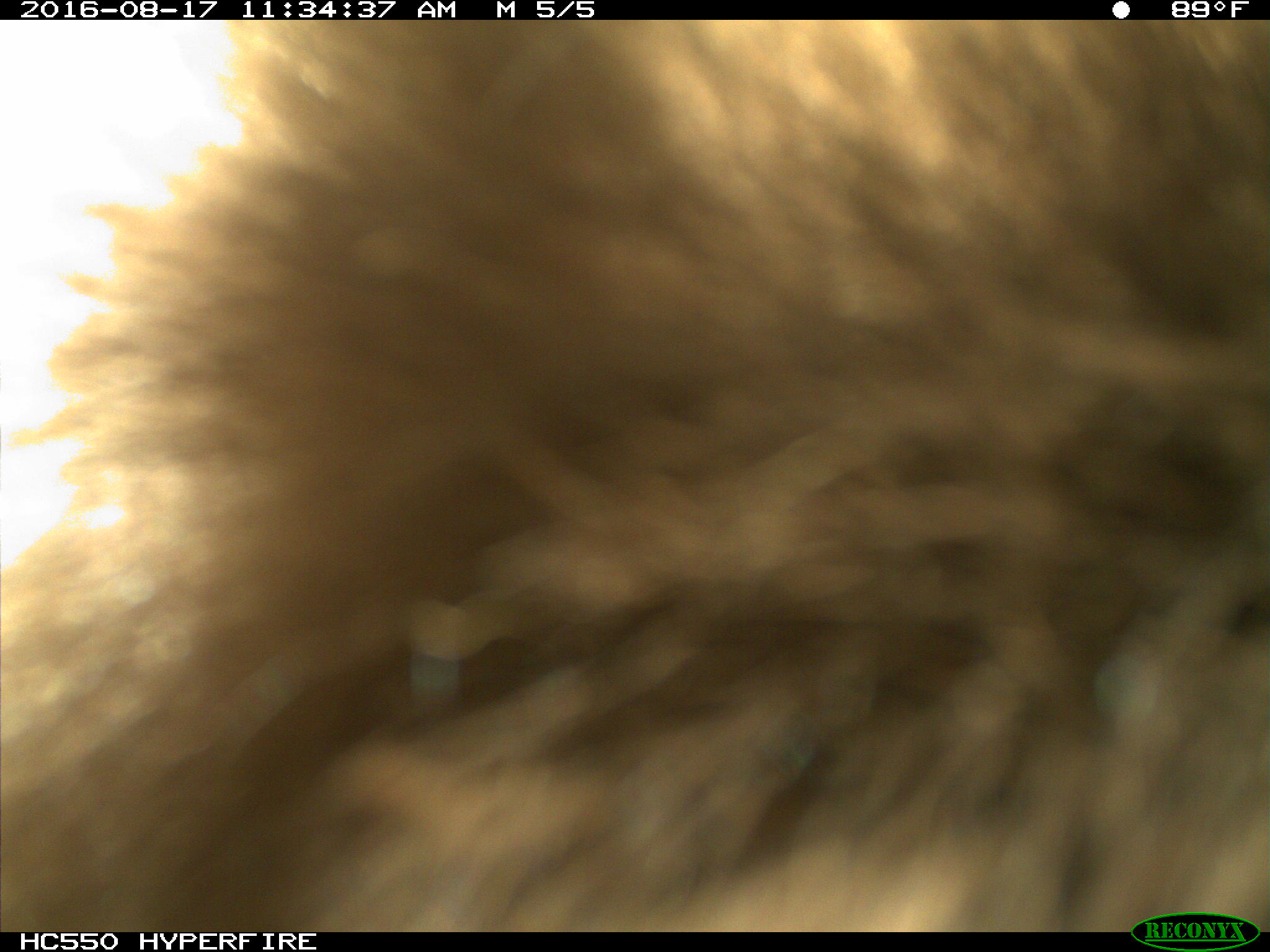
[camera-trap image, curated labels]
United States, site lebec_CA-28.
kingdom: Animalia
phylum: Chordata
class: Mammalia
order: Carnivora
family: Ursidae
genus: Ursus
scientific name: Ursus americanus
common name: american black bear